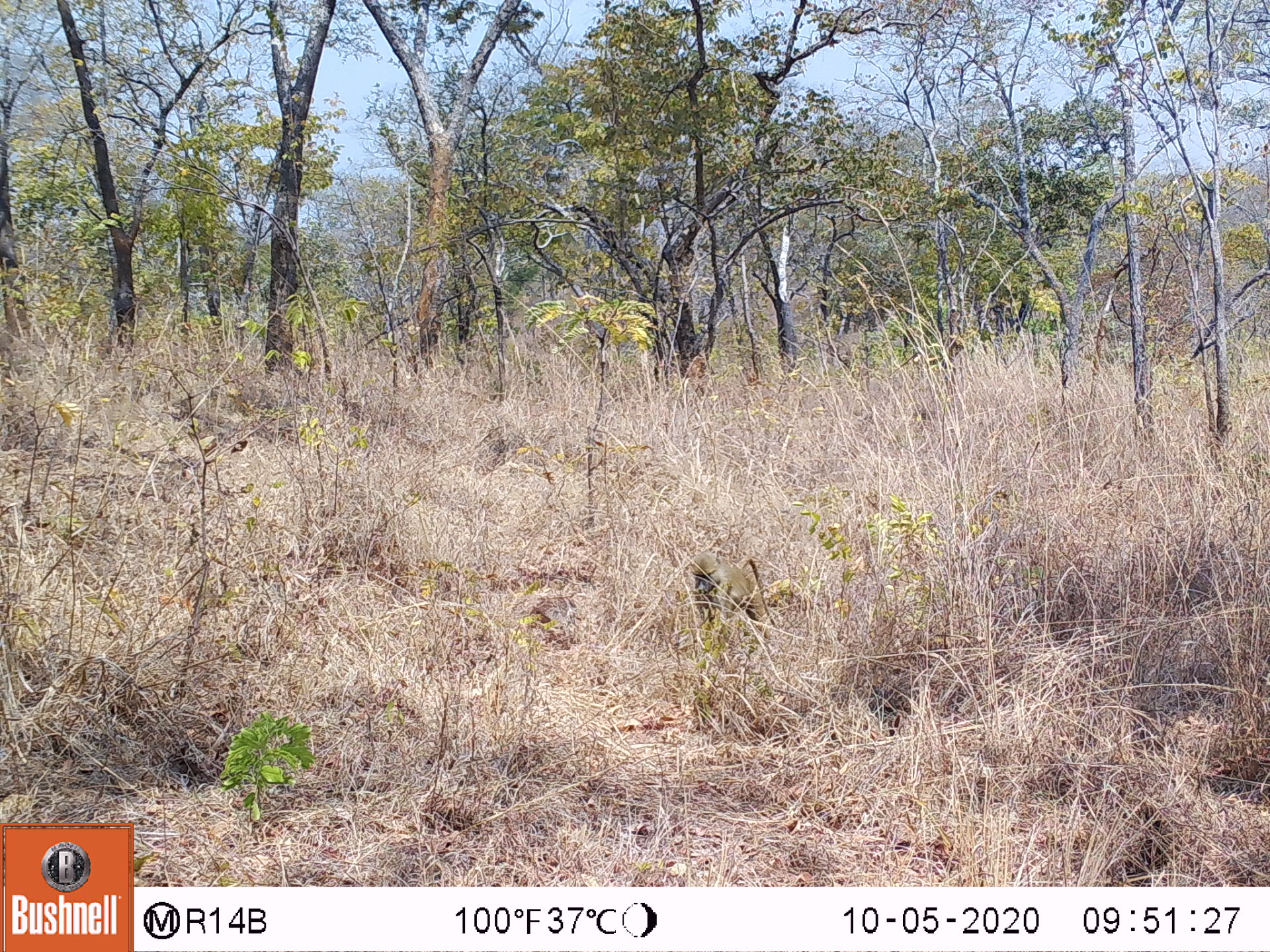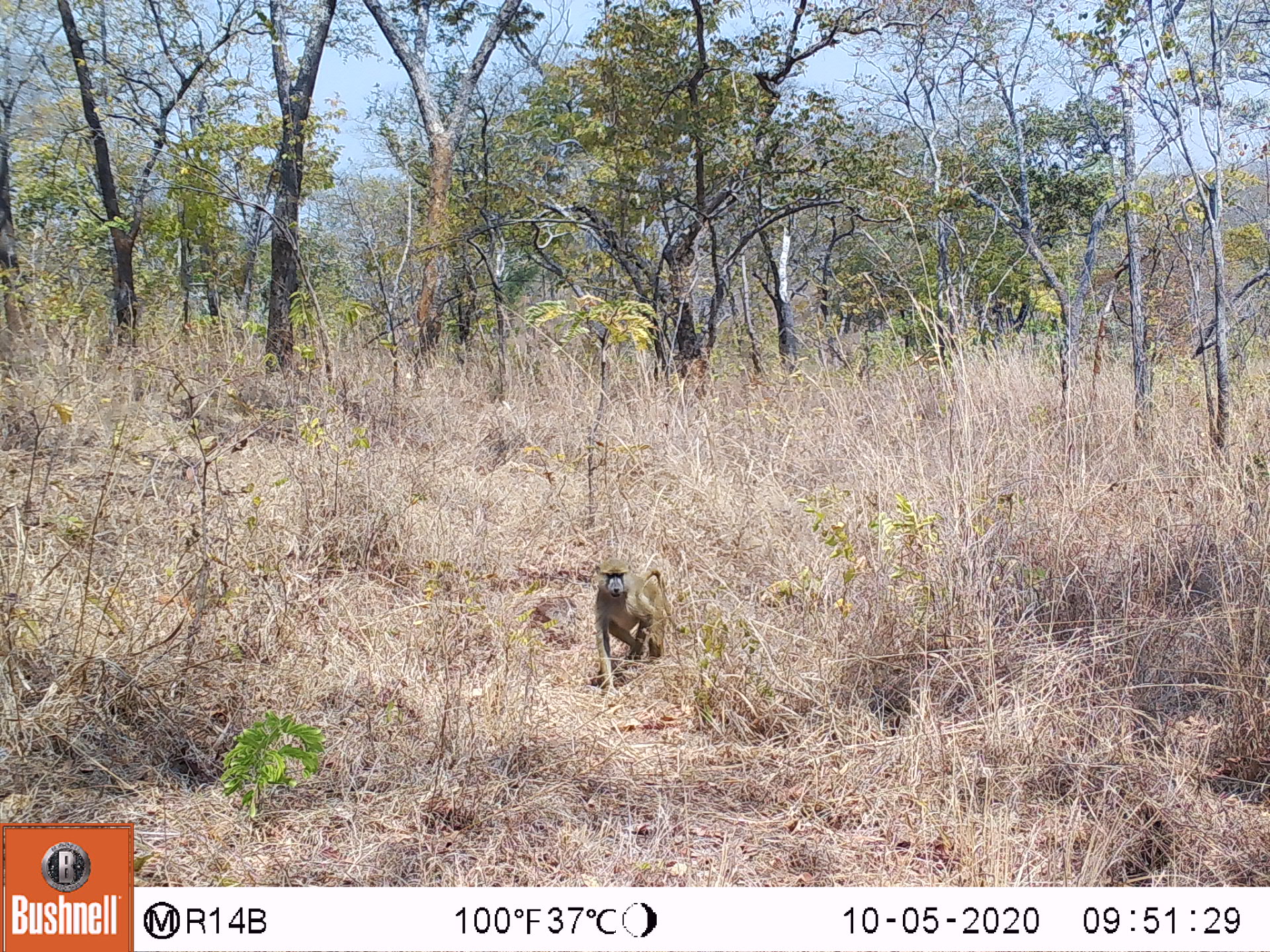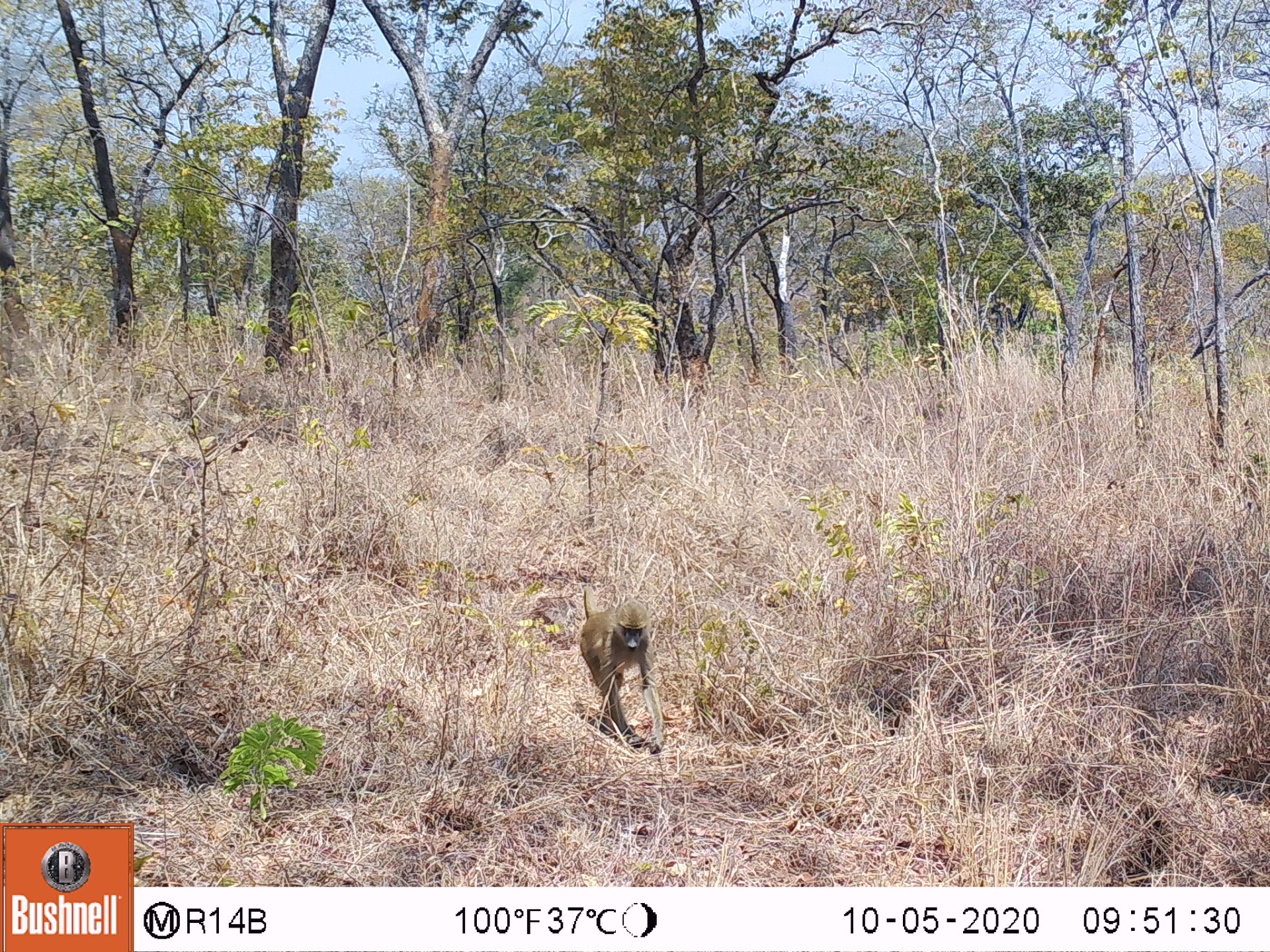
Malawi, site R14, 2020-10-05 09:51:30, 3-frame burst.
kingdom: Animalia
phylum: Chordata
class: Mammalia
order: Primates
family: Cercopithecidae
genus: Papio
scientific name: Papio cynocephalus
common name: yellow baboon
Yellow baboon (Papio cynocephalus), count 1.